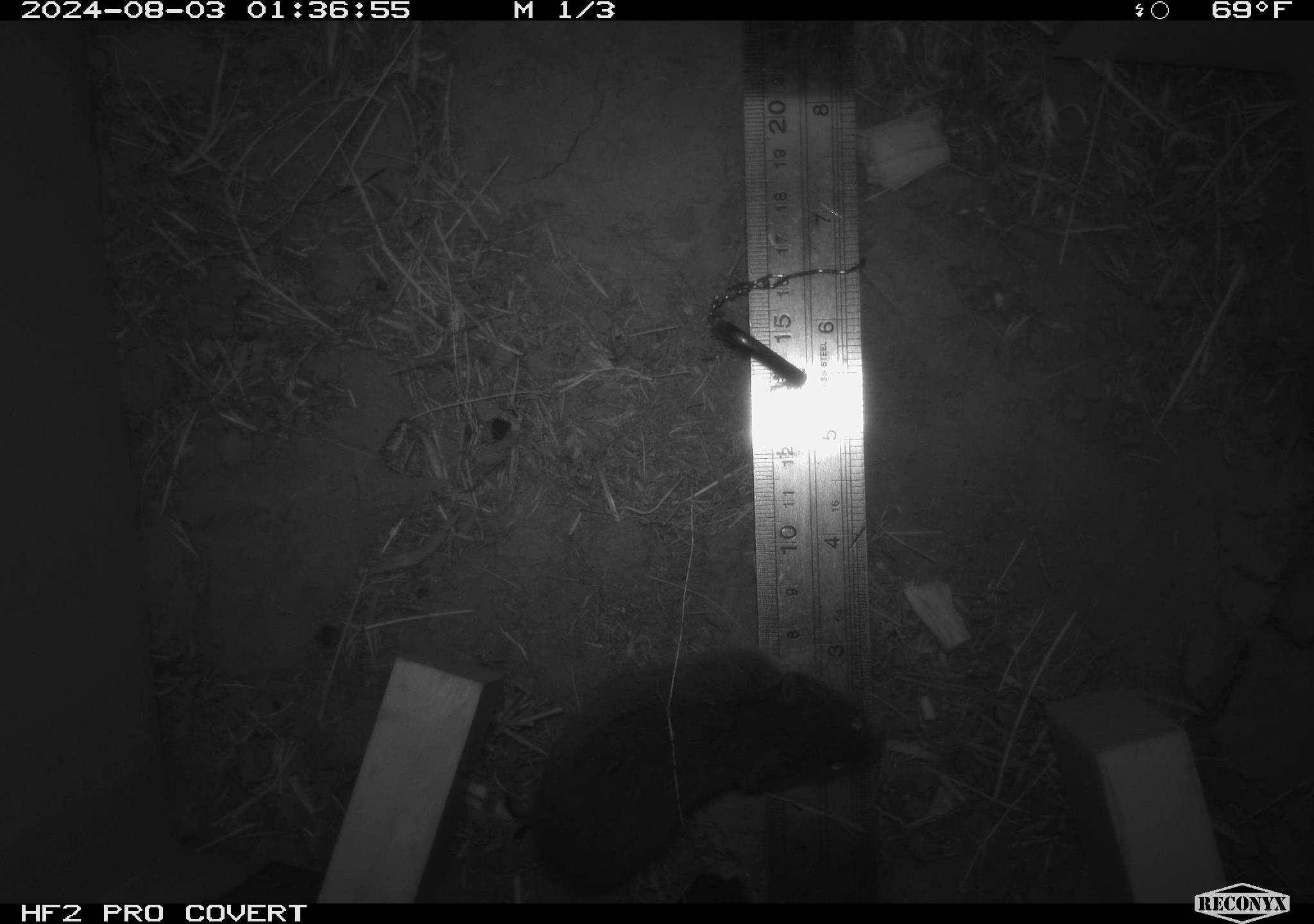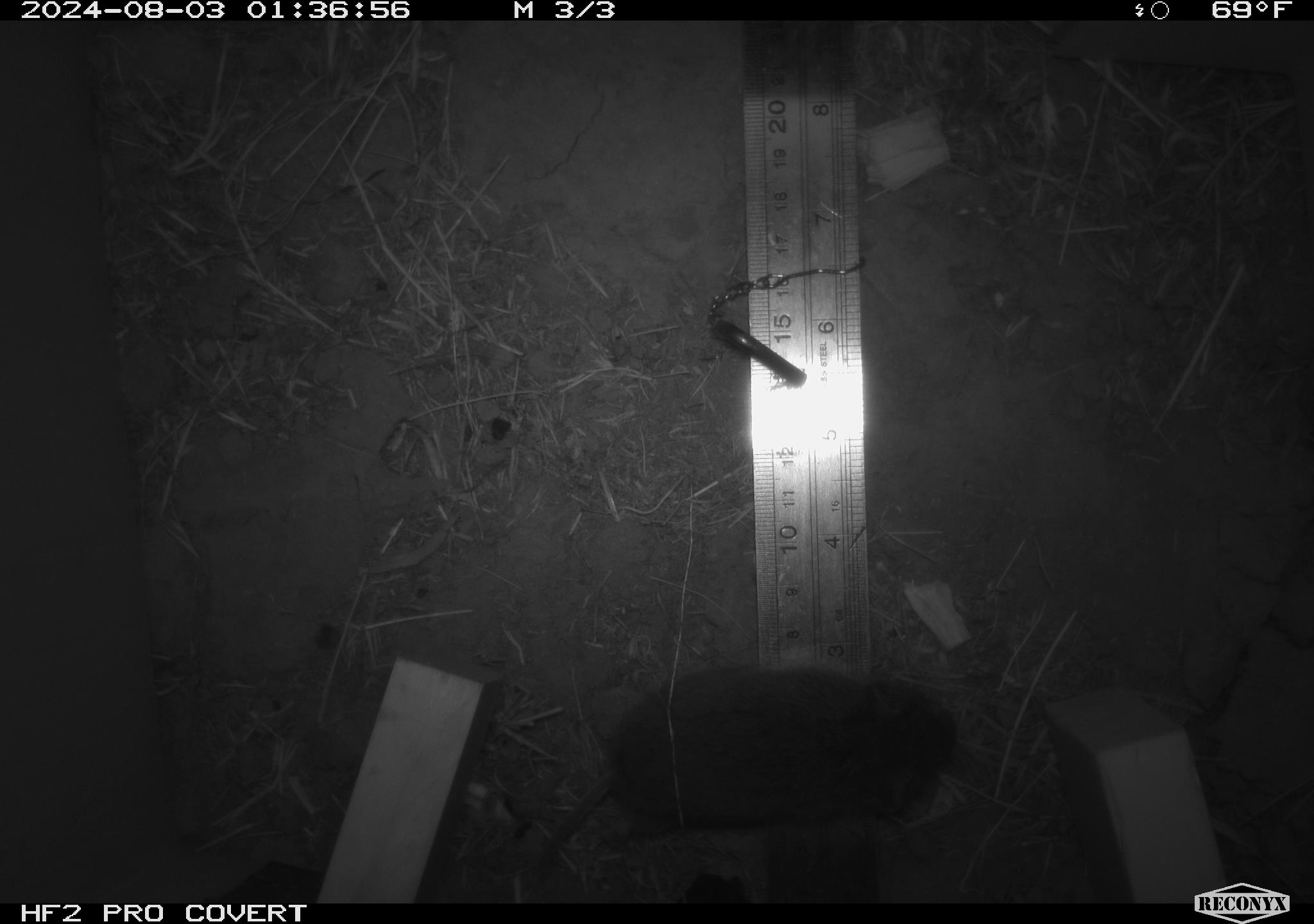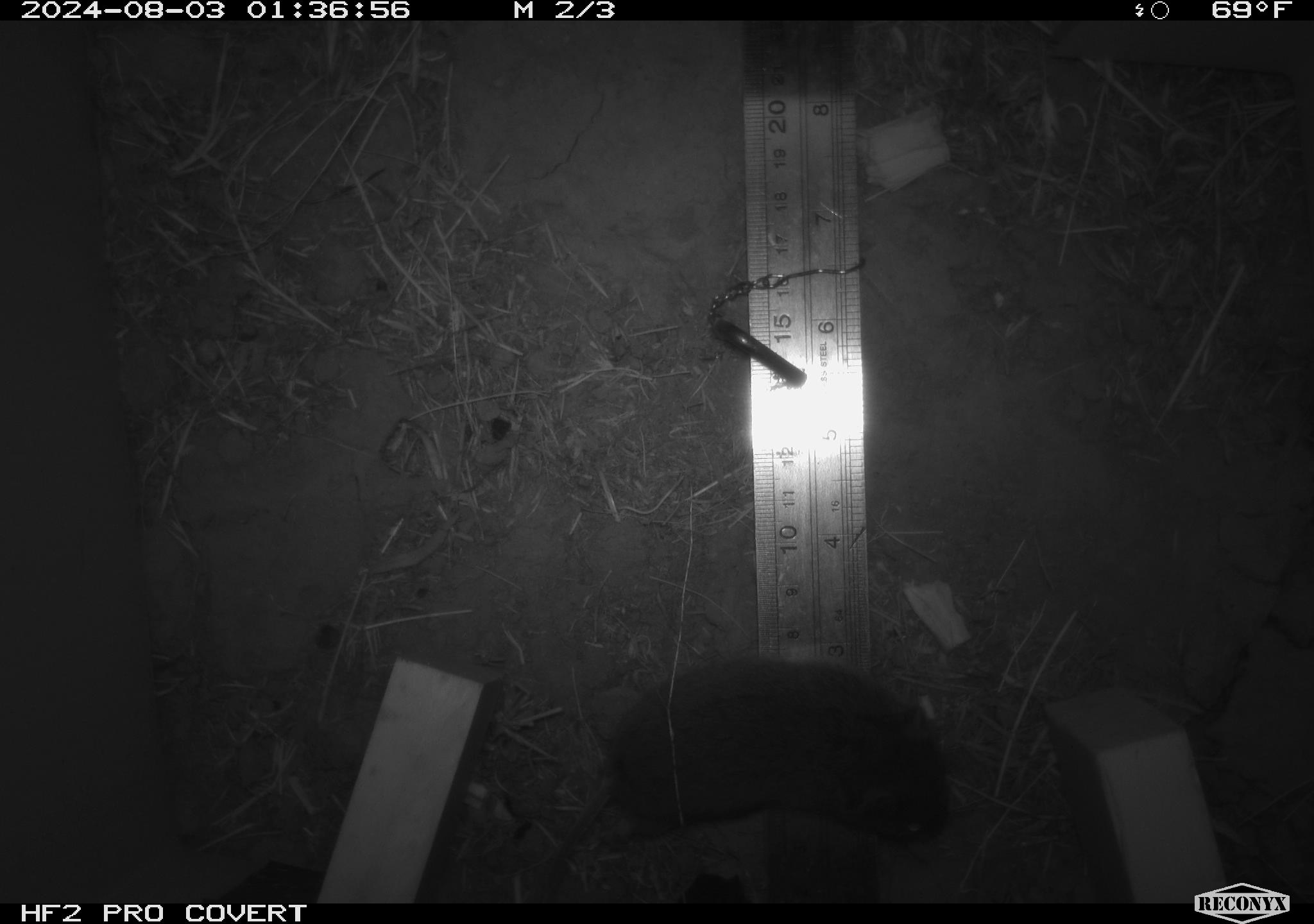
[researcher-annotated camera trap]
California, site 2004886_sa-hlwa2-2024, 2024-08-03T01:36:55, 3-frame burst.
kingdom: Animalia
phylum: Chordata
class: Mammalia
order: Rodentia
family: Cricetidae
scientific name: Arvicolinae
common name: voles, lemmings, and muskrats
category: arvicolinae subfamily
Arvicolinae subfamily (voles, lemmings, and muskrats) (Arvicolinae).